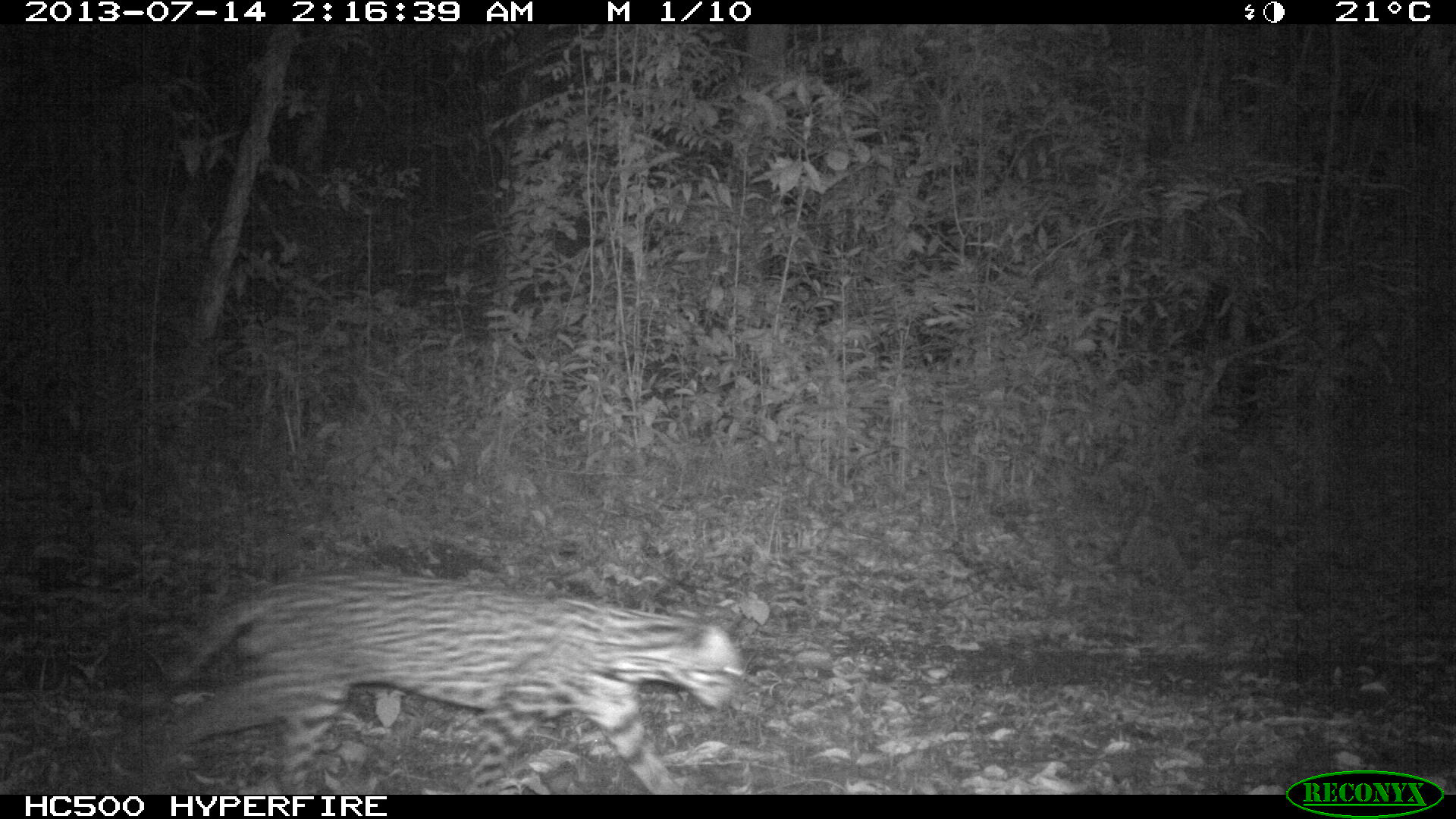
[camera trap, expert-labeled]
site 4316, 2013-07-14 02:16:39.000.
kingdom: Animalia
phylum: Chordata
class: Mammalia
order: Carnivora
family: Felidae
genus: Leopardus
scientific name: Leopardus pardalis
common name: ocelot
Leopardus pardalis (ocelot), count 1.